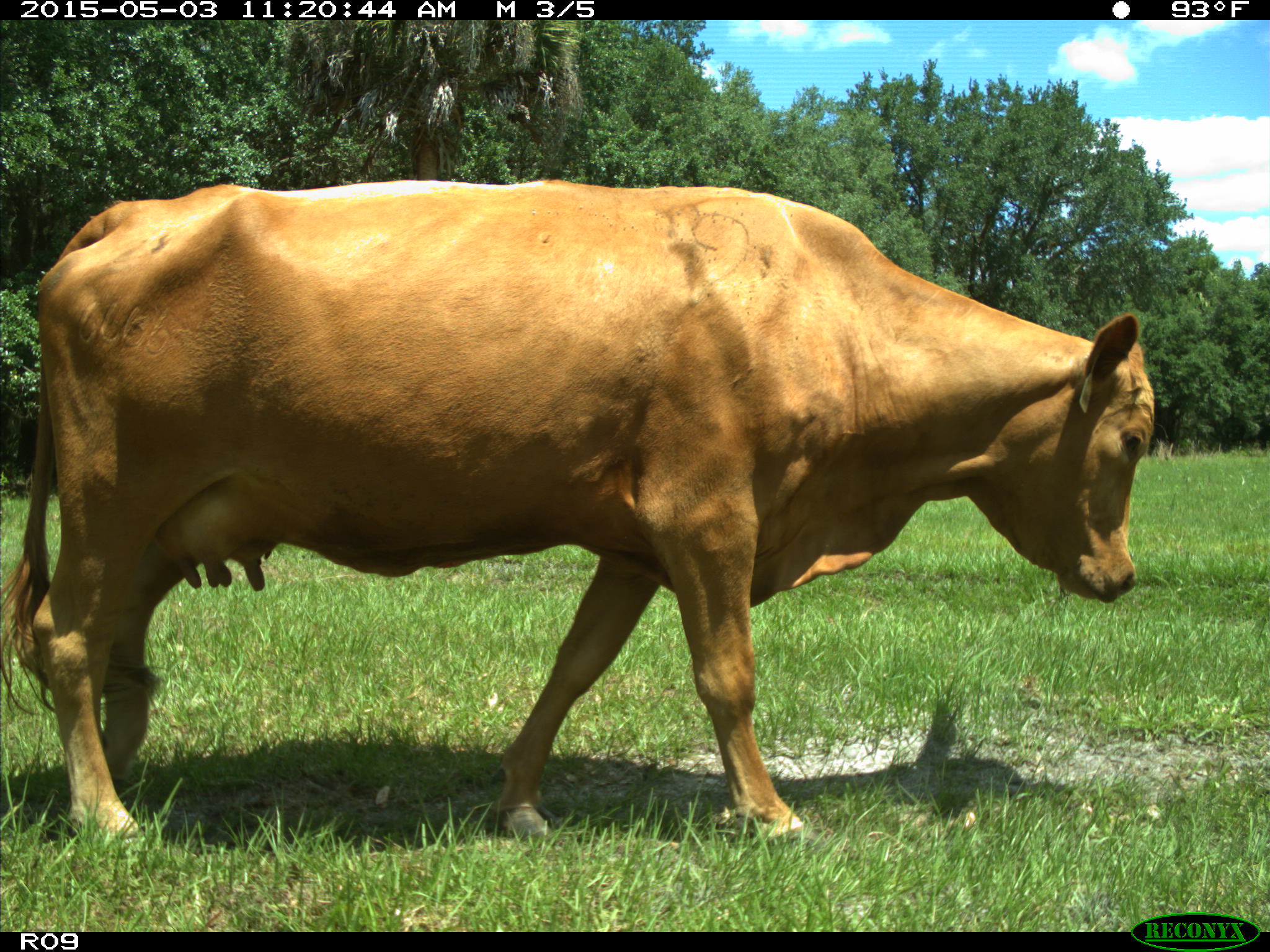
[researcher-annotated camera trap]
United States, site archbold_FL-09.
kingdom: Animalia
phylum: Chordata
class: Mammalia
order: Artiodactyla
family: Bovidae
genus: Bos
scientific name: Bos taurus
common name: domestic cow